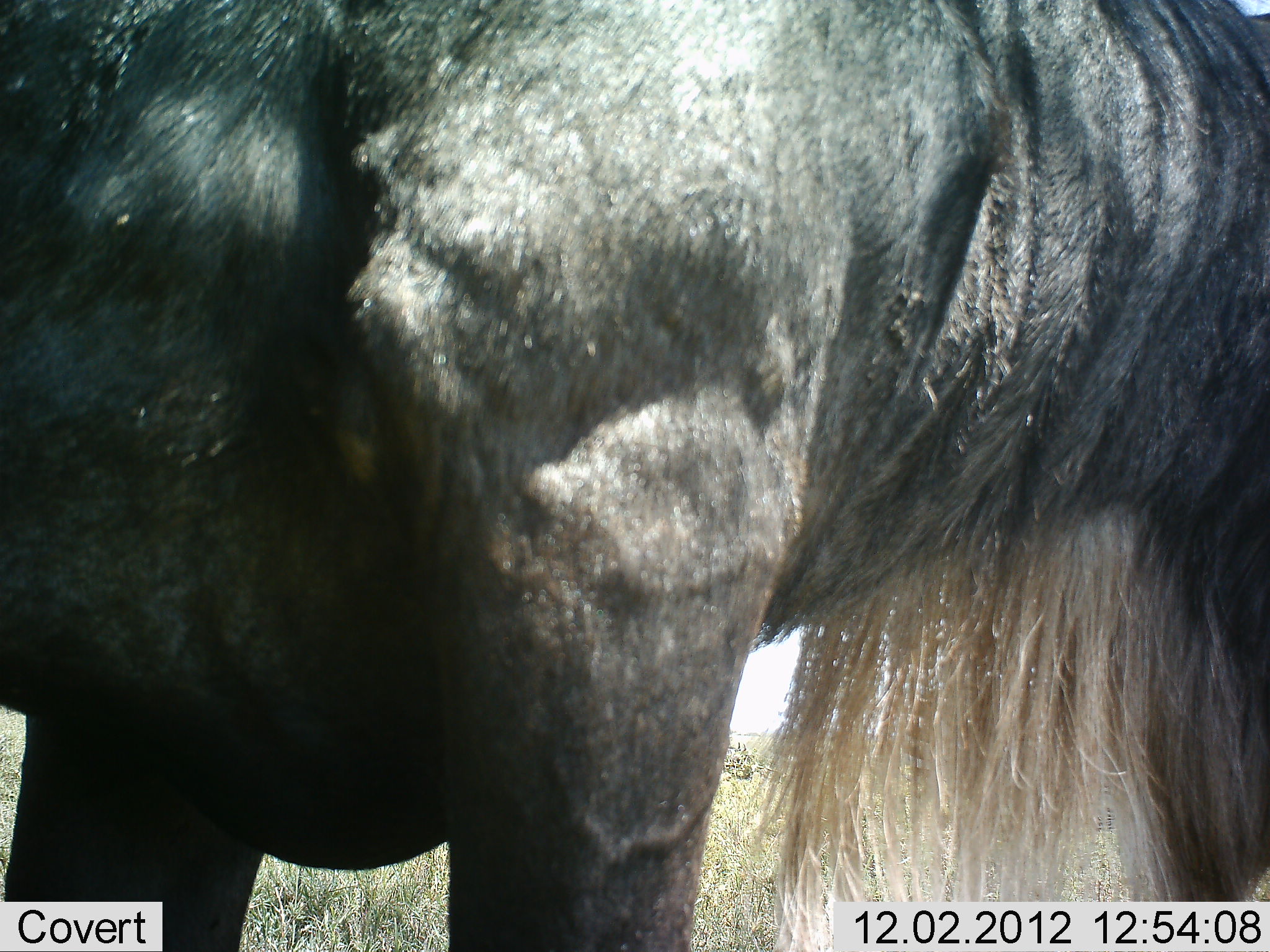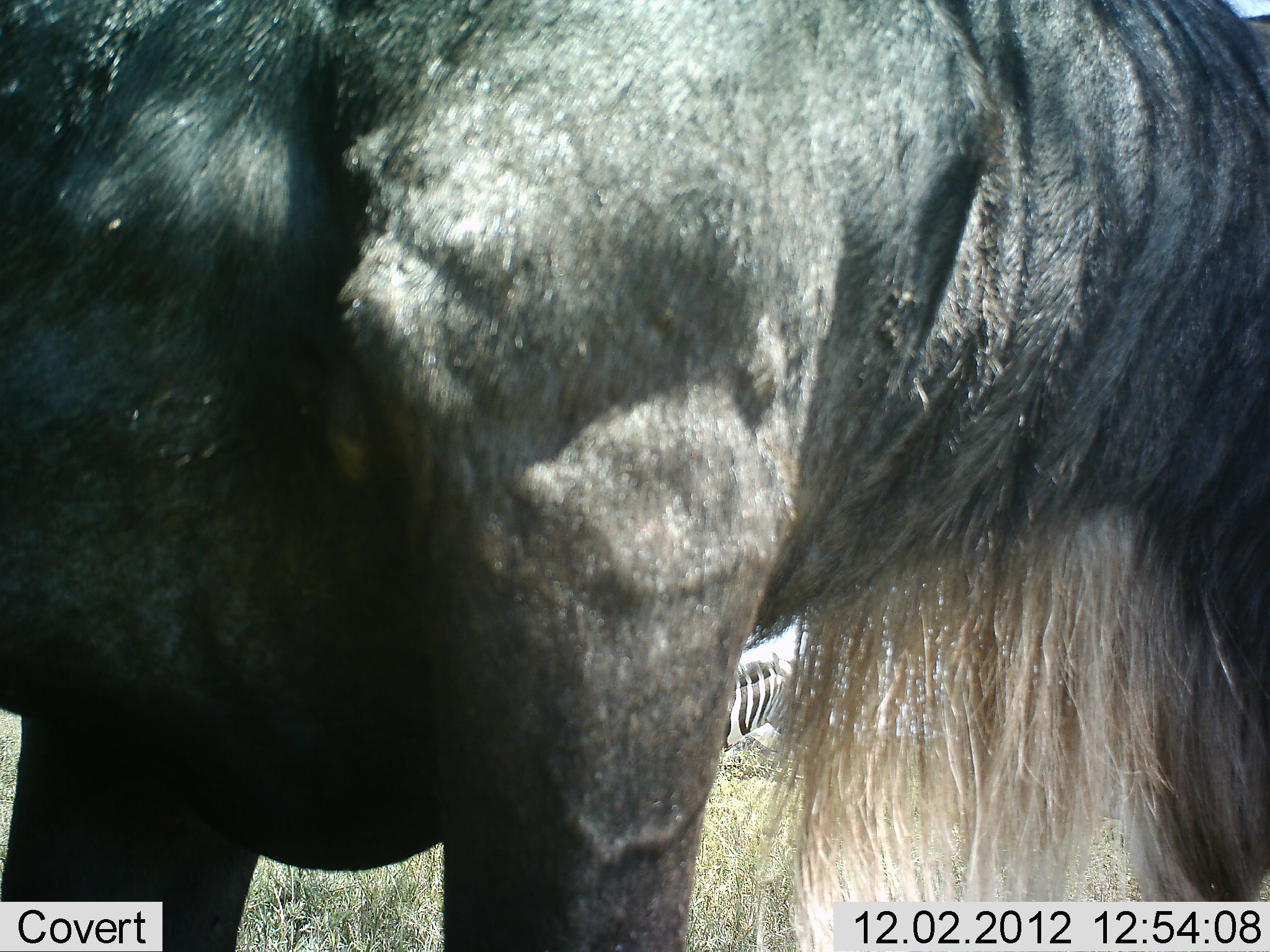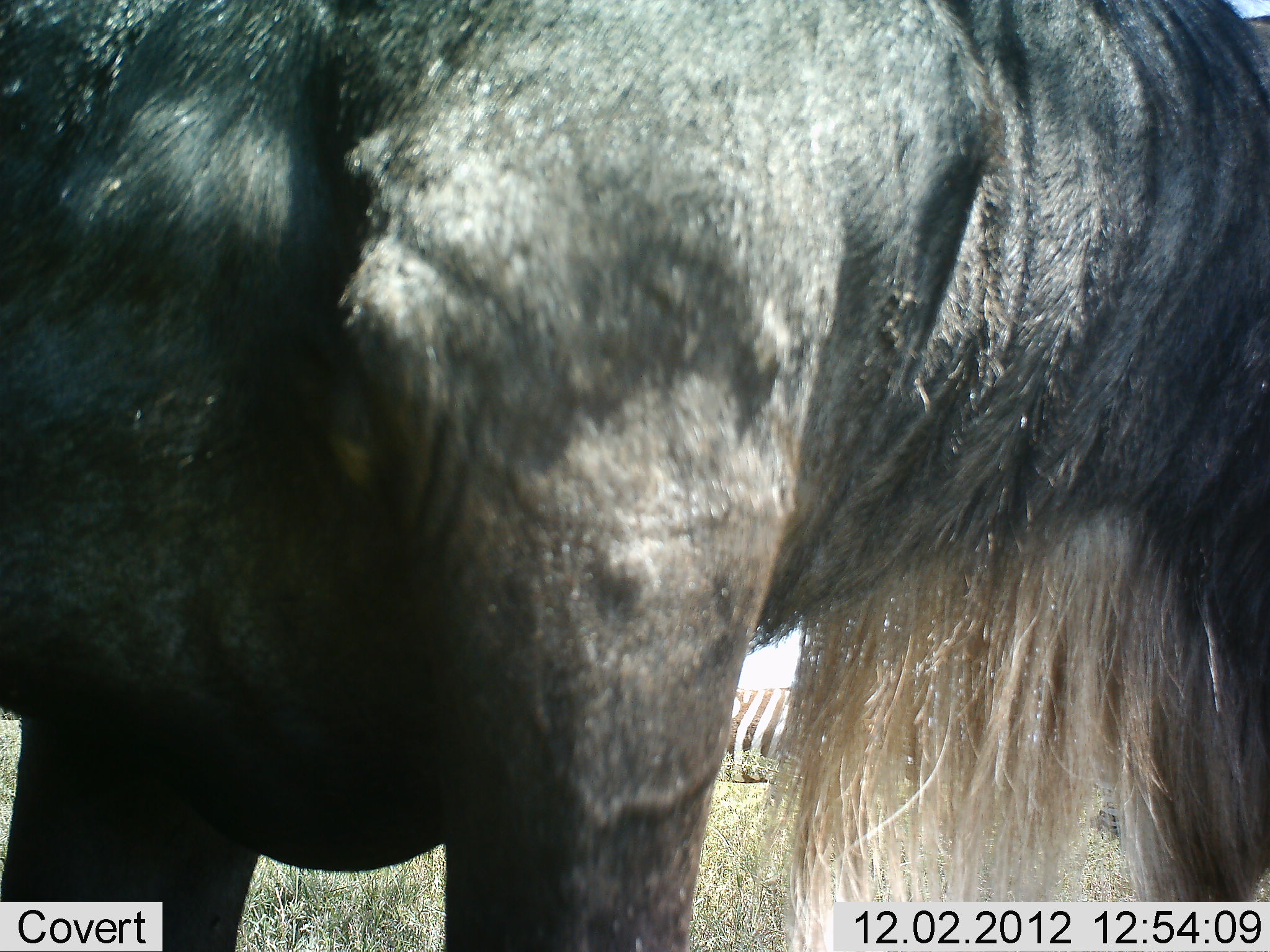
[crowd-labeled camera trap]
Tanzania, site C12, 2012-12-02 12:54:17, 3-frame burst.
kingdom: Animalia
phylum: Chordata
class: Mammalia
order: Artiodactyla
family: Bovidae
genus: Connochaetes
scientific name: Connochaetes taurinus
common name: blue wildebeest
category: wildebeest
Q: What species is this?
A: Wildebeest (blue wildebeest) (Connochaetes taurinus).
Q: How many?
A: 1.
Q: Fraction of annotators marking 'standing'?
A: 83%.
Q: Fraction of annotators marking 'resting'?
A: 8%.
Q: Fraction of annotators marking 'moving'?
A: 0%.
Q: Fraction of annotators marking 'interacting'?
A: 0%.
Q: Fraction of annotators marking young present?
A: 0%.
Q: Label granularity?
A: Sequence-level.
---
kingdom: Animalia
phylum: Chordata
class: Mammalia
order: Perissodactyla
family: Equidae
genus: Equus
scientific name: Equus quagga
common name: plains zebra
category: zebra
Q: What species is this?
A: Zebra (plains zebra) (Equus quagga).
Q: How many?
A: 1.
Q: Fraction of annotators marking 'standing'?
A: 36%.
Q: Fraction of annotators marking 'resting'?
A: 9%.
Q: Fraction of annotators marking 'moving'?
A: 55%.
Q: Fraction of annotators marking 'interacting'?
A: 0%.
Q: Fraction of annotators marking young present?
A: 0%.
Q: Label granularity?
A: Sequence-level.